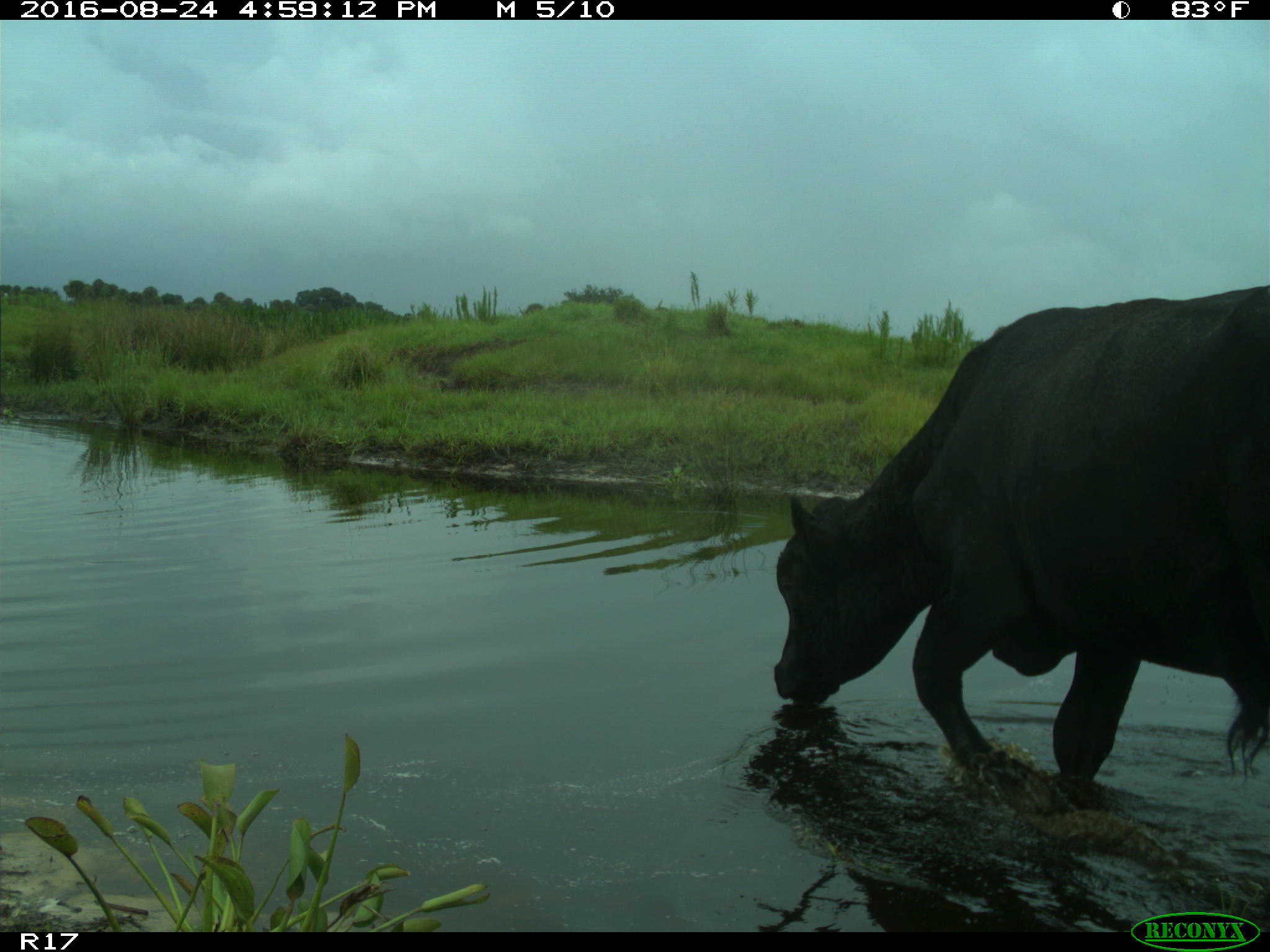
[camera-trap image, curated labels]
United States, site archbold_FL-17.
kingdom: Animalia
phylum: Chordata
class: Mammalia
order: Artiodactyla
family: Bovidae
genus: Bos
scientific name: Bos taurus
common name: domestic cow